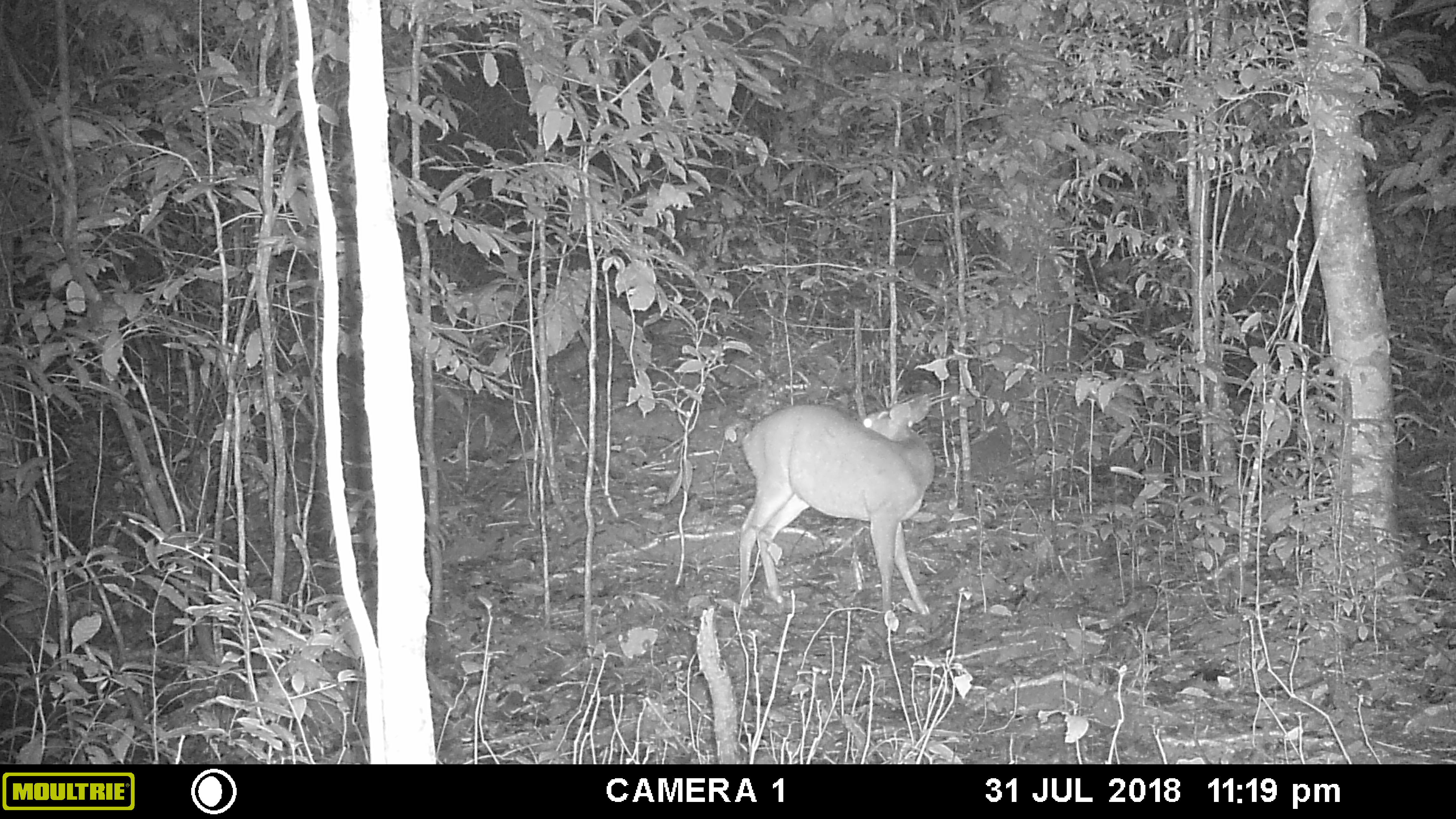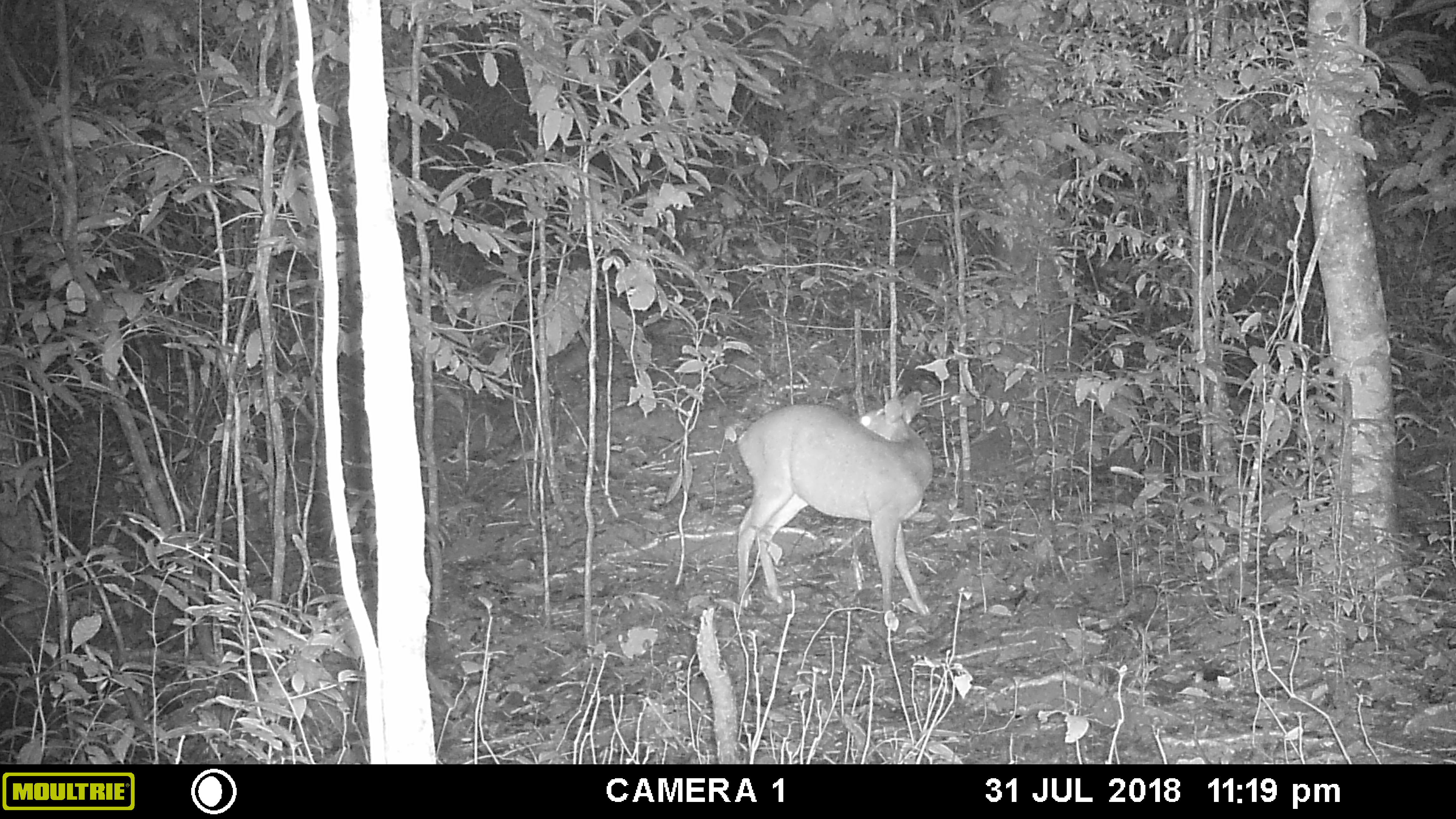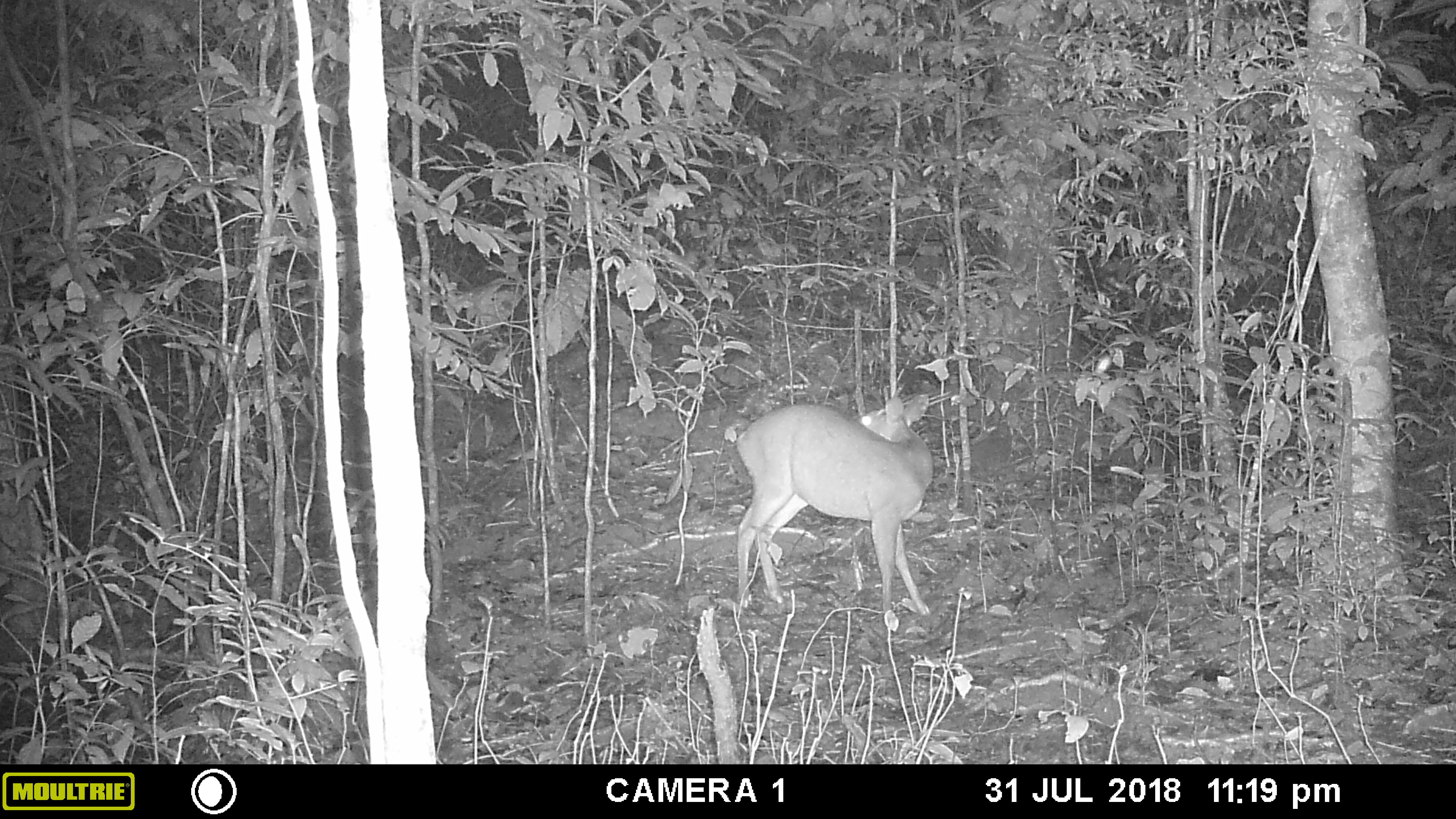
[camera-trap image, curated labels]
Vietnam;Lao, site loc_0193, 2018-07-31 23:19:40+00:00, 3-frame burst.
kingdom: Animalia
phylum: Chordata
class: Mammalia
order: Artiodactyla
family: Cervidae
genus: Muntiacus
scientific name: Muntiacus vuquangensis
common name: large-antlered muntjac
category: large antlered muntjac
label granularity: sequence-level